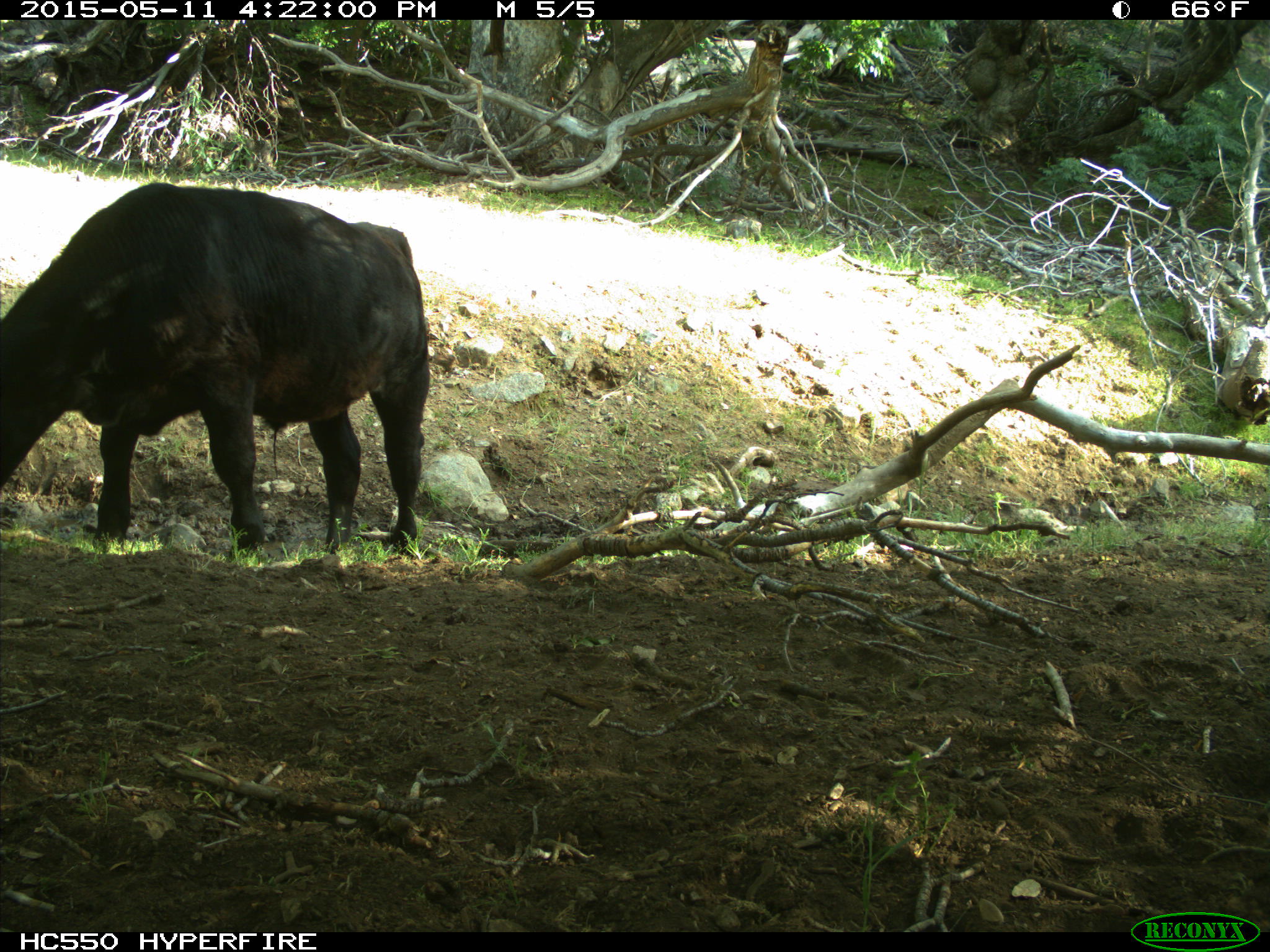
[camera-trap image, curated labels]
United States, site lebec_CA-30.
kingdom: Animalia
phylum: Chordata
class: Mammalia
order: Artiodactyla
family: Bovidae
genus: Bos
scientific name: Bos taurus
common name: domestic cow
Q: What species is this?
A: Bos taurus (domestic cow).